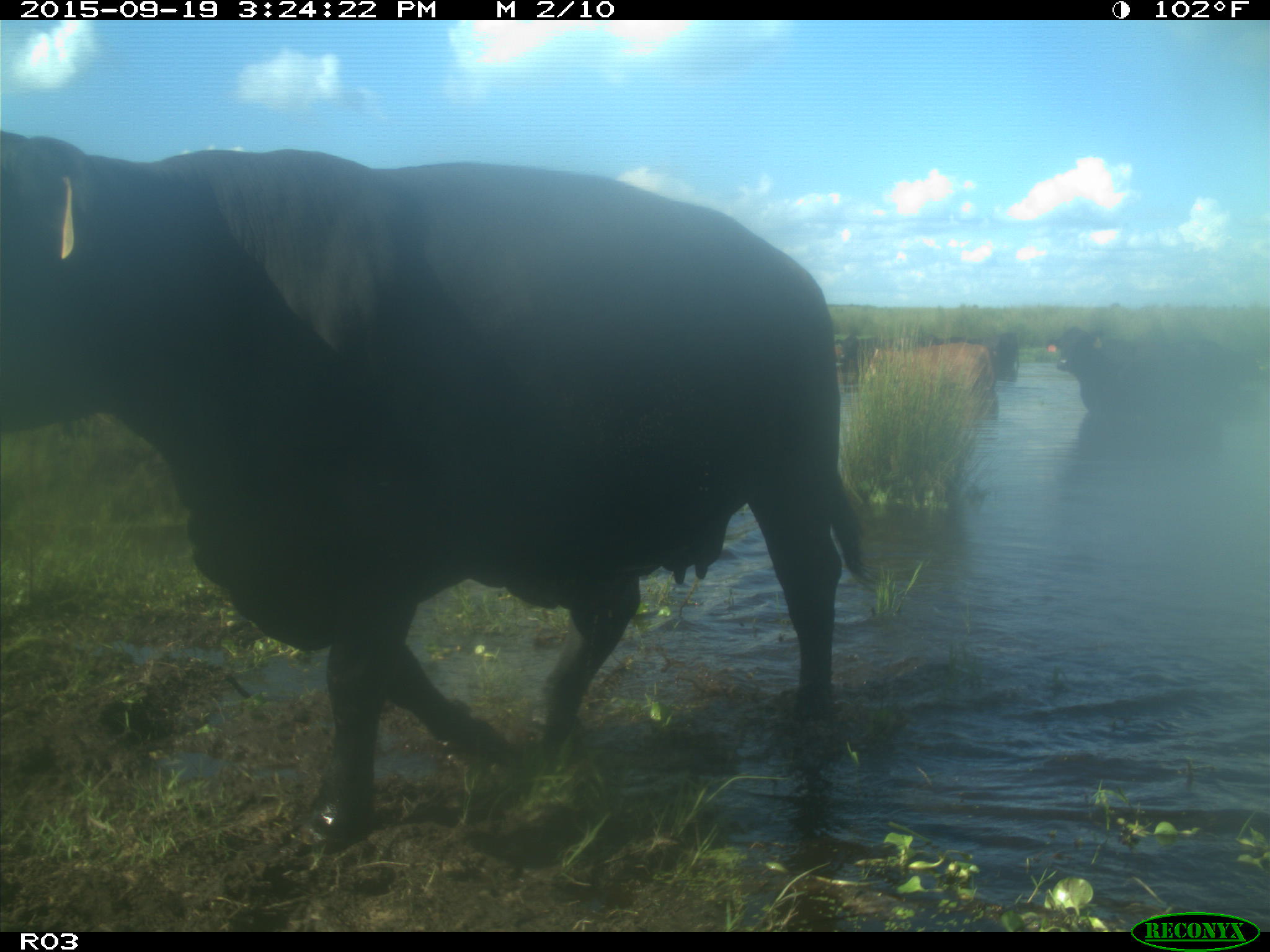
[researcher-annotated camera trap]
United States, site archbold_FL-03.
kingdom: Animalia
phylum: Chordata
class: Mammalia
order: Artiodactyla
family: Bovidae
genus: Bos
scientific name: Bos taurus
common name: domestic cow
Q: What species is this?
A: Bos taurus (domestic cow).